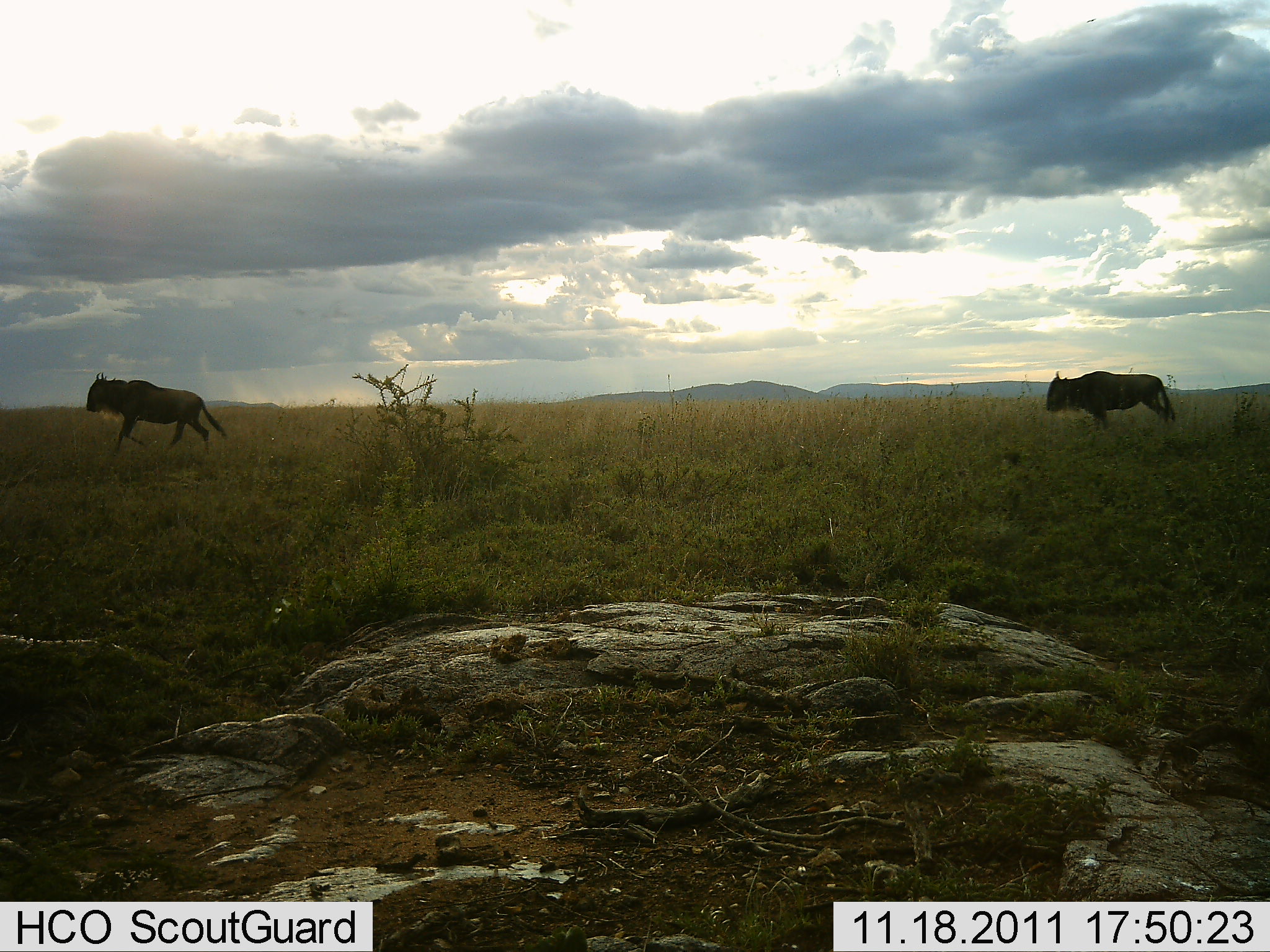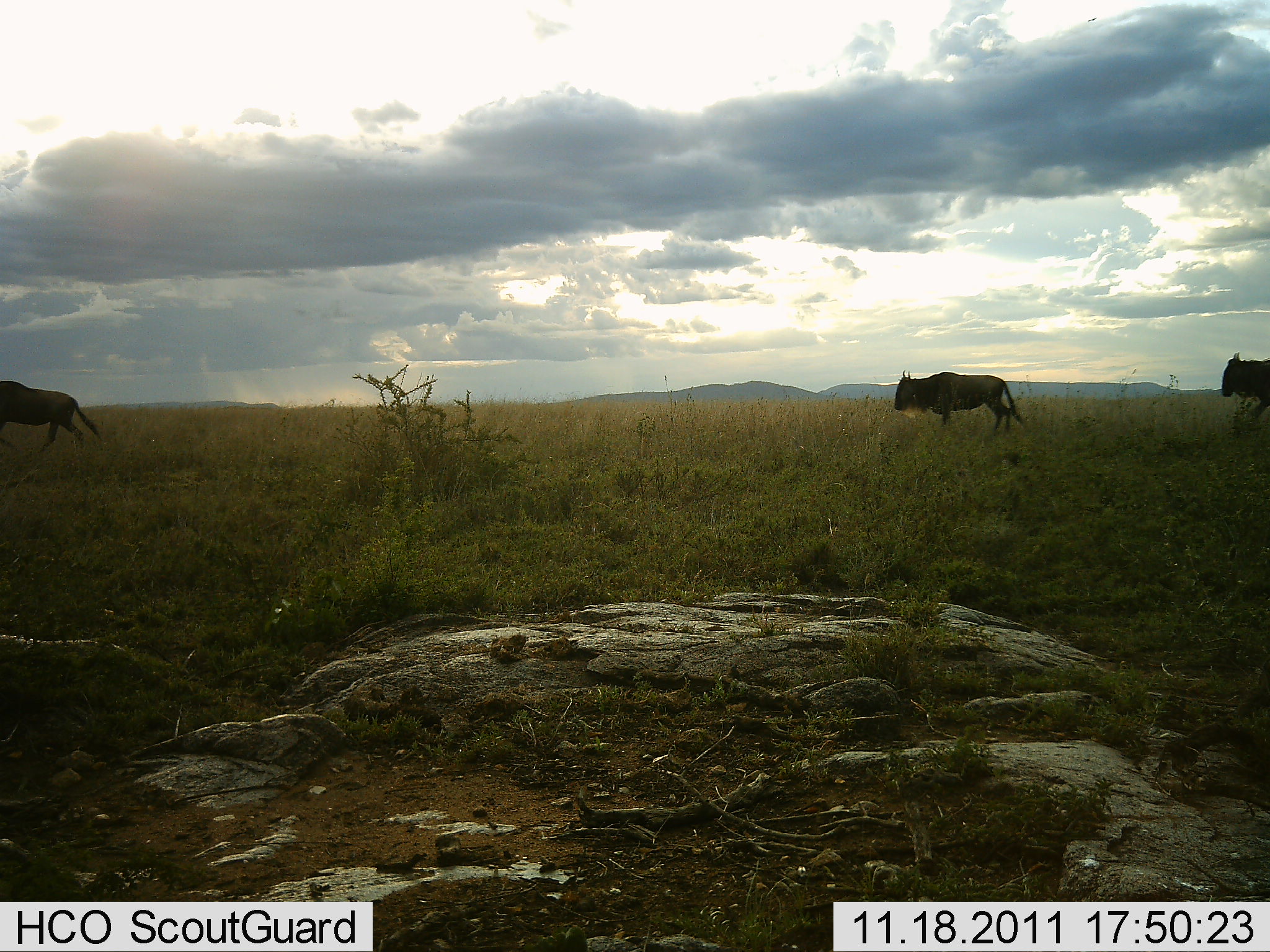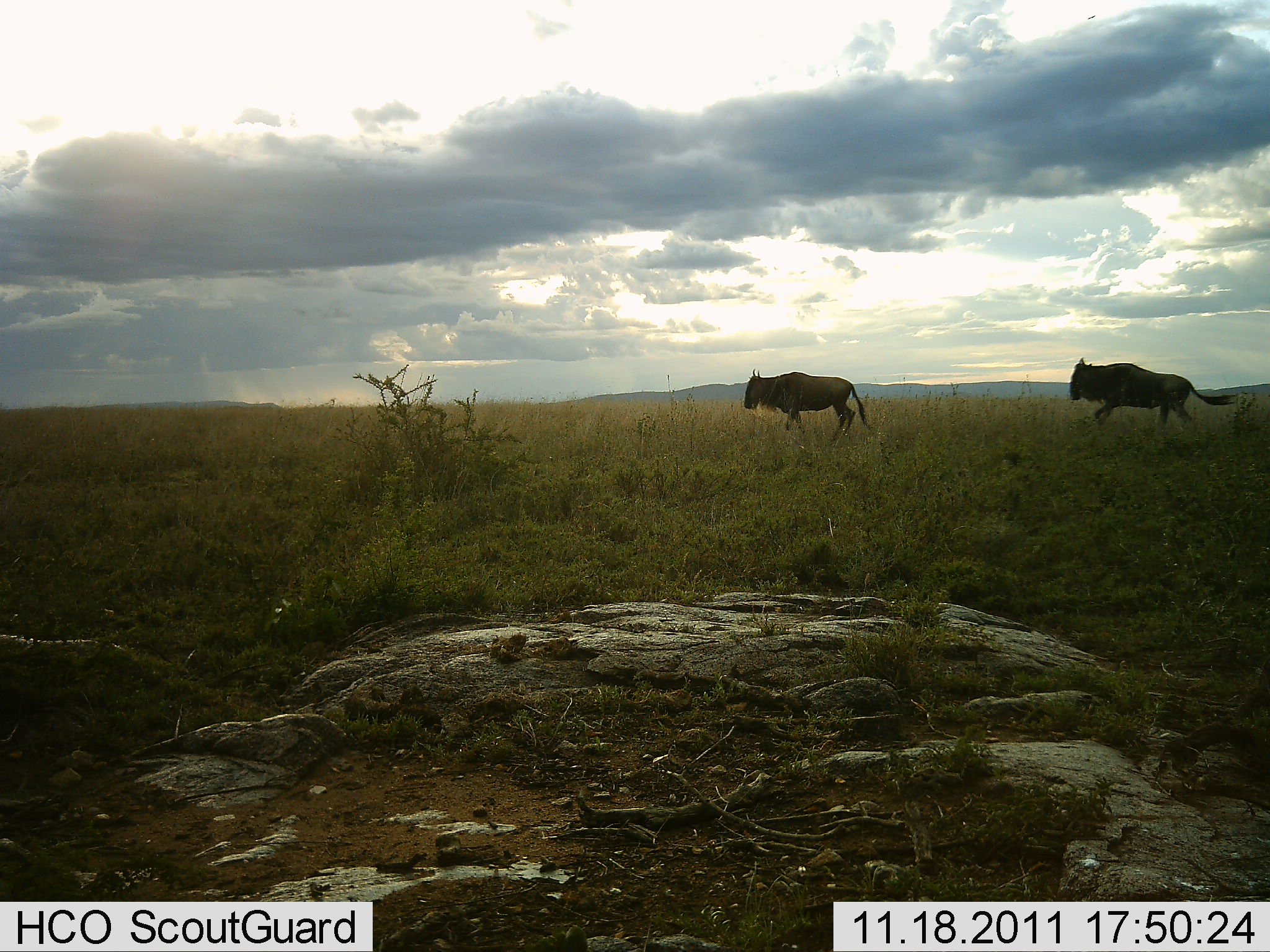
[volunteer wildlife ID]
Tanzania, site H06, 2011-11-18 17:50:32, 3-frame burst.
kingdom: Animalia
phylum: Chordata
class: Mammalia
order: Artiodactyla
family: Bovidae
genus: Connochaetes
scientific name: Connochaetes taurinus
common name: blue wildebeest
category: wildebeest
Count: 3.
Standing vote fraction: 17%.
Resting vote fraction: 0%.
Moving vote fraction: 92%.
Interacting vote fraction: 0%.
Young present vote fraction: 0%.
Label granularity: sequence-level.